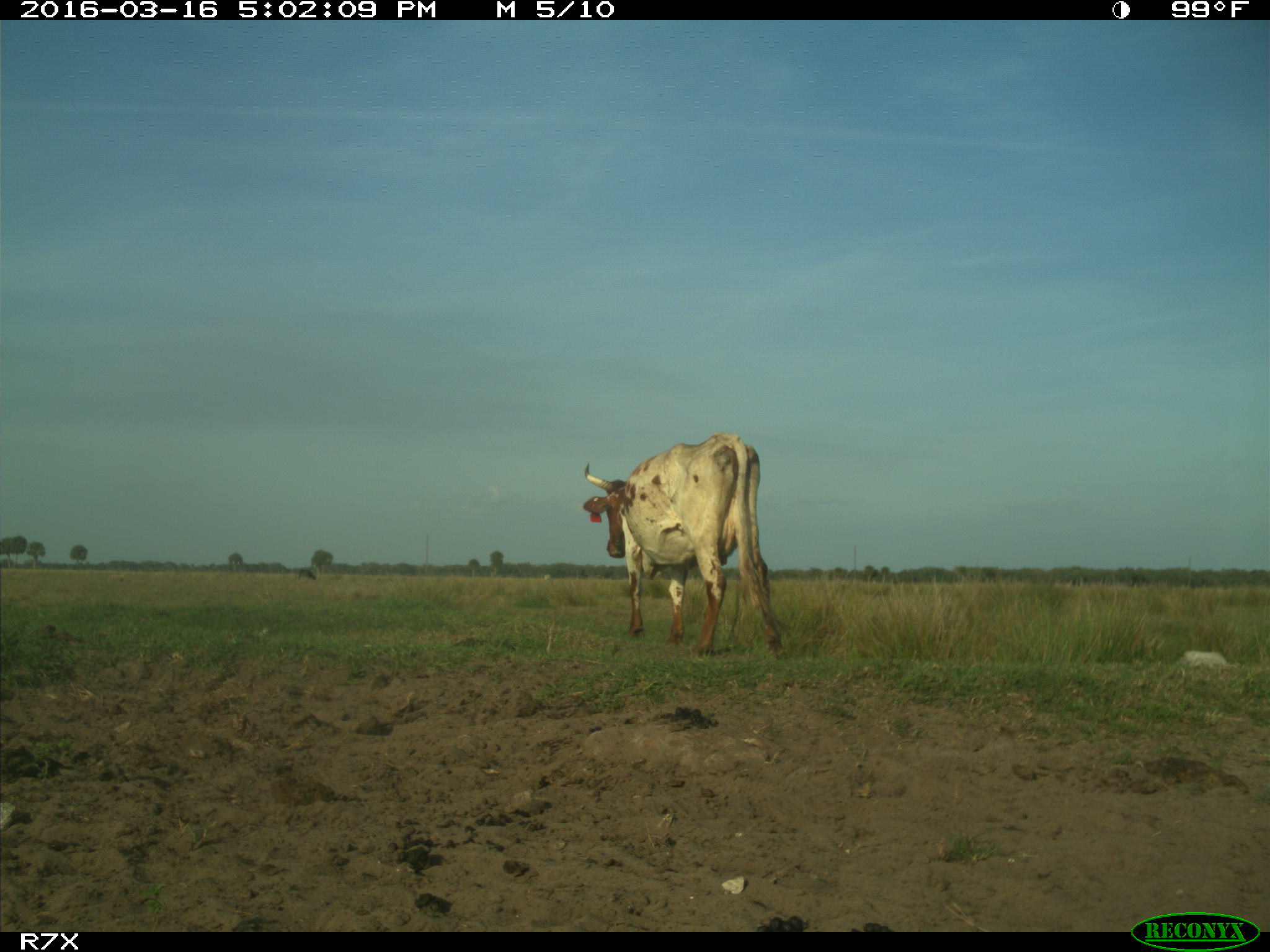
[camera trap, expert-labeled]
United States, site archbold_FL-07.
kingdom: Animalia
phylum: Chordata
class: Mammalia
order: Artiodactyla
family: Bovidae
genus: Bos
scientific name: Bos taurus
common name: domestic cow